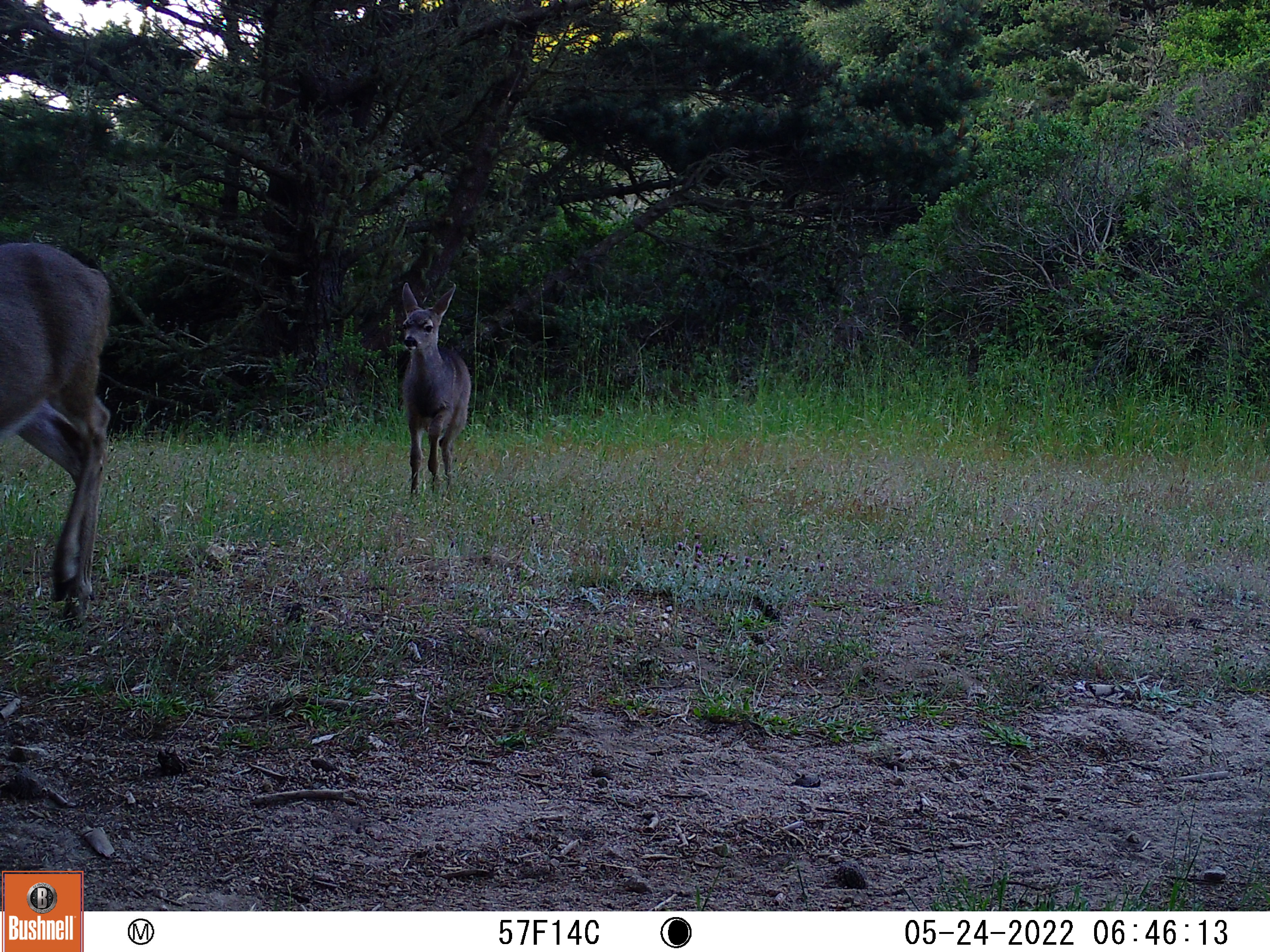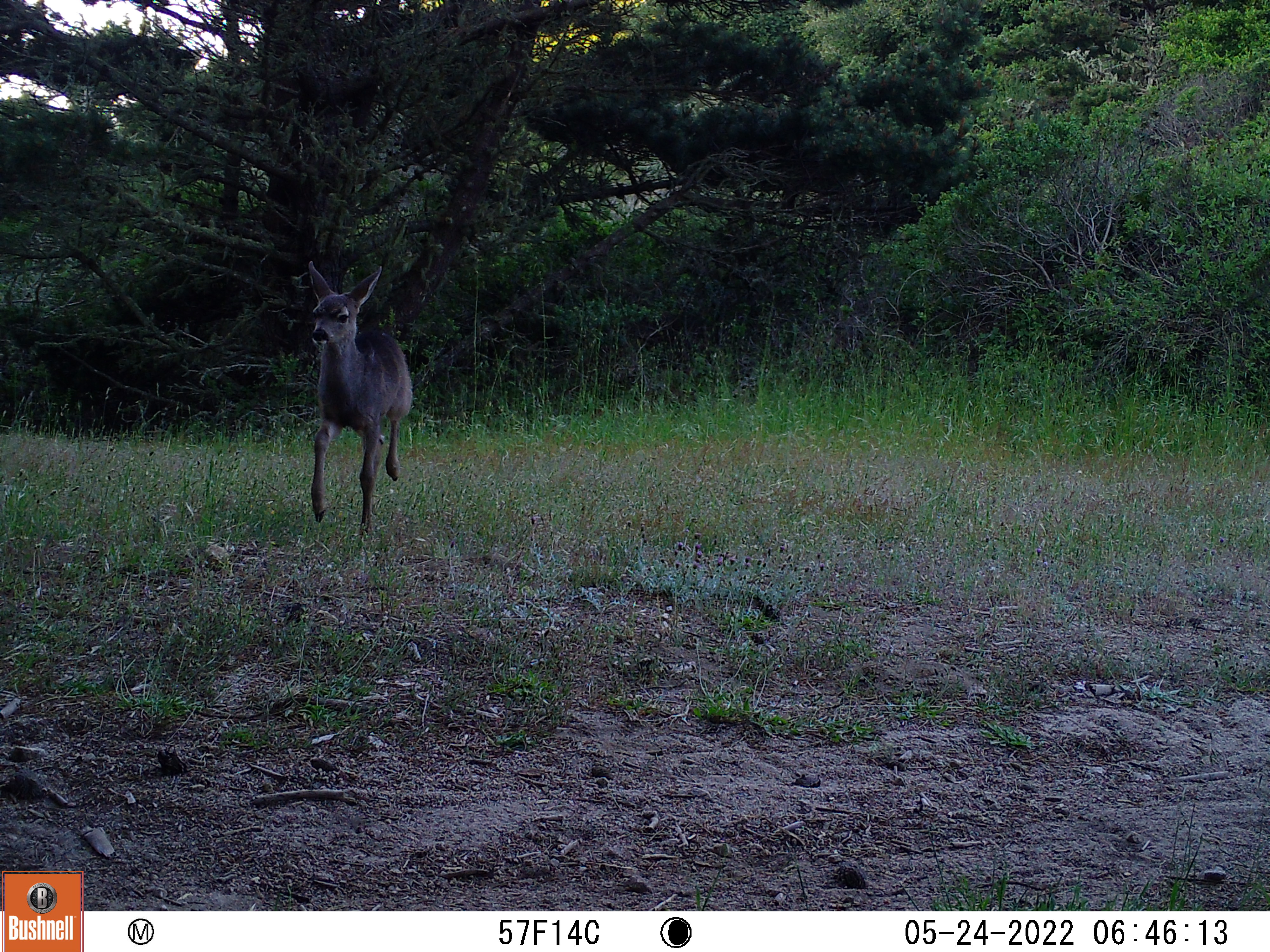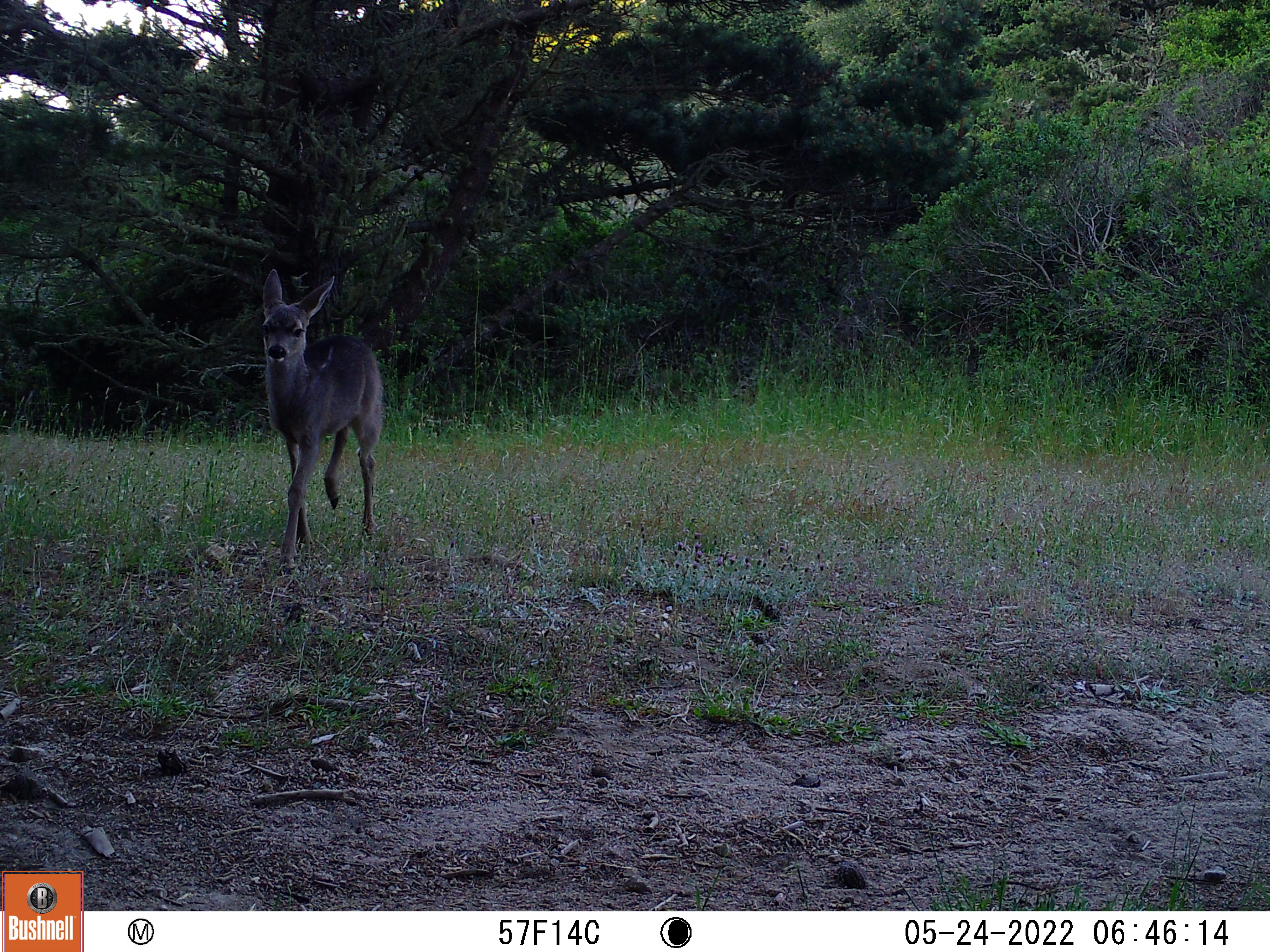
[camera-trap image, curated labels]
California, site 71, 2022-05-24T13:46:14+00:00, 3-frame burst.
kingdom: Animalia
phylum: Chordata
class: Mammalia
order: Artiodactyla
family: Cervidae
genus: Odocoileus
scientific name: Odocoileus hemionus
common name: mule deer